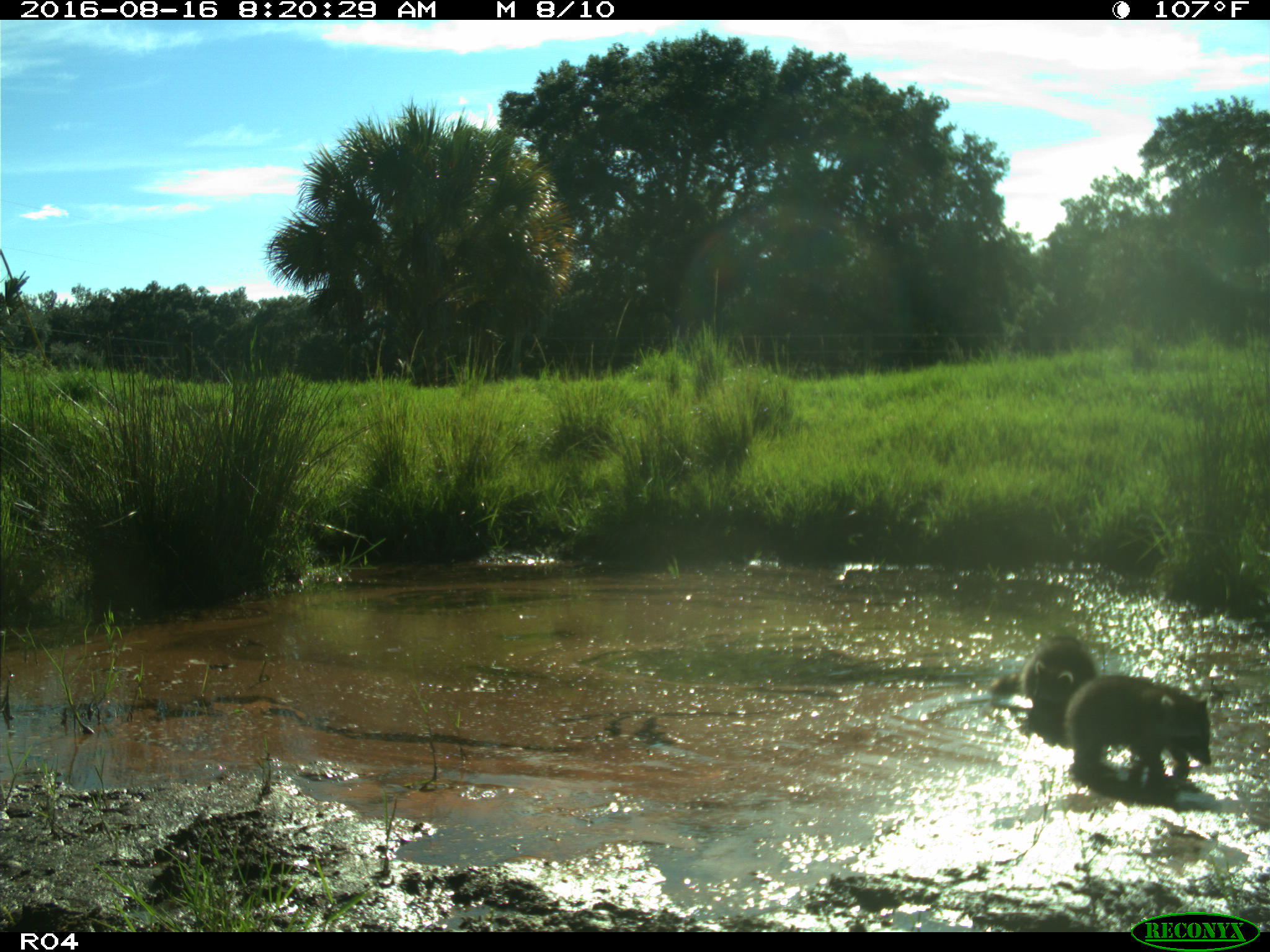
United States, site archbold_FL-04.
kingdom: Animalia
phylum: Chordata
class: Mammalia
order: Carnivora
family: Procyonidae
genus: Procyon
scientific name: Procyon lotor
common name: common raccoon